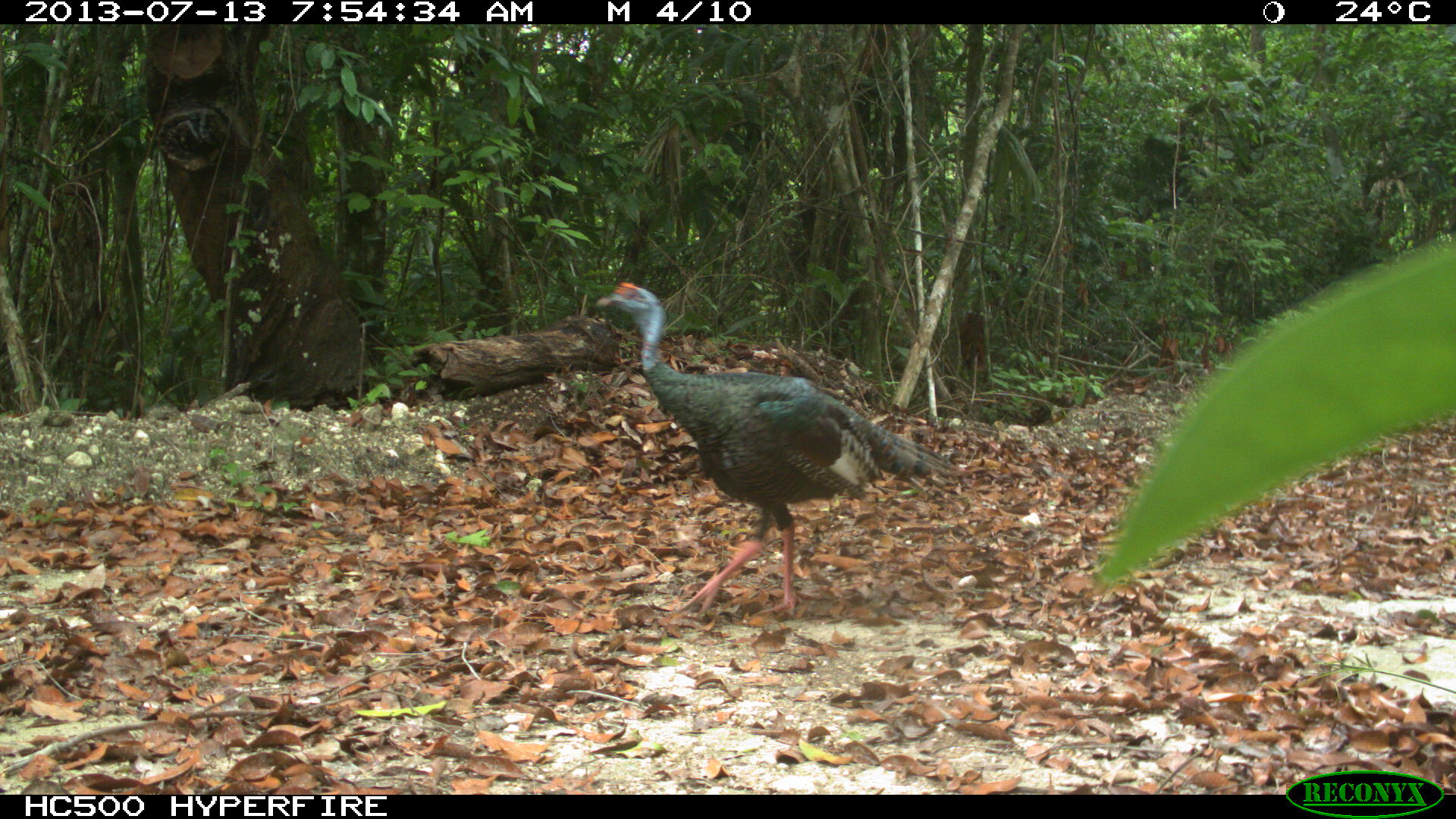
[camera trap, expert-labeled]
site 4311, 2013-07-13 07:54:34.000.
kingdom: Animalia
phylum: Chordata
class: Aves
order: Galliformes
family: Phasianidae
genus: Meleagris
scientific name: Meleagris ocellata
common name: ocellated turkey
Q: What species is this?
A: Meleagris ocellata (ocellated turkey).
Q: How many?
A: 1.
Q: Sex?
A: Male.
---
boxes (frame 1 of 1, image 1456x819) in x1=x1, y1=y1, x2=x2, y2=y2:
meleagris ocellata: x1=593, y1=279, x2=958, y2=617